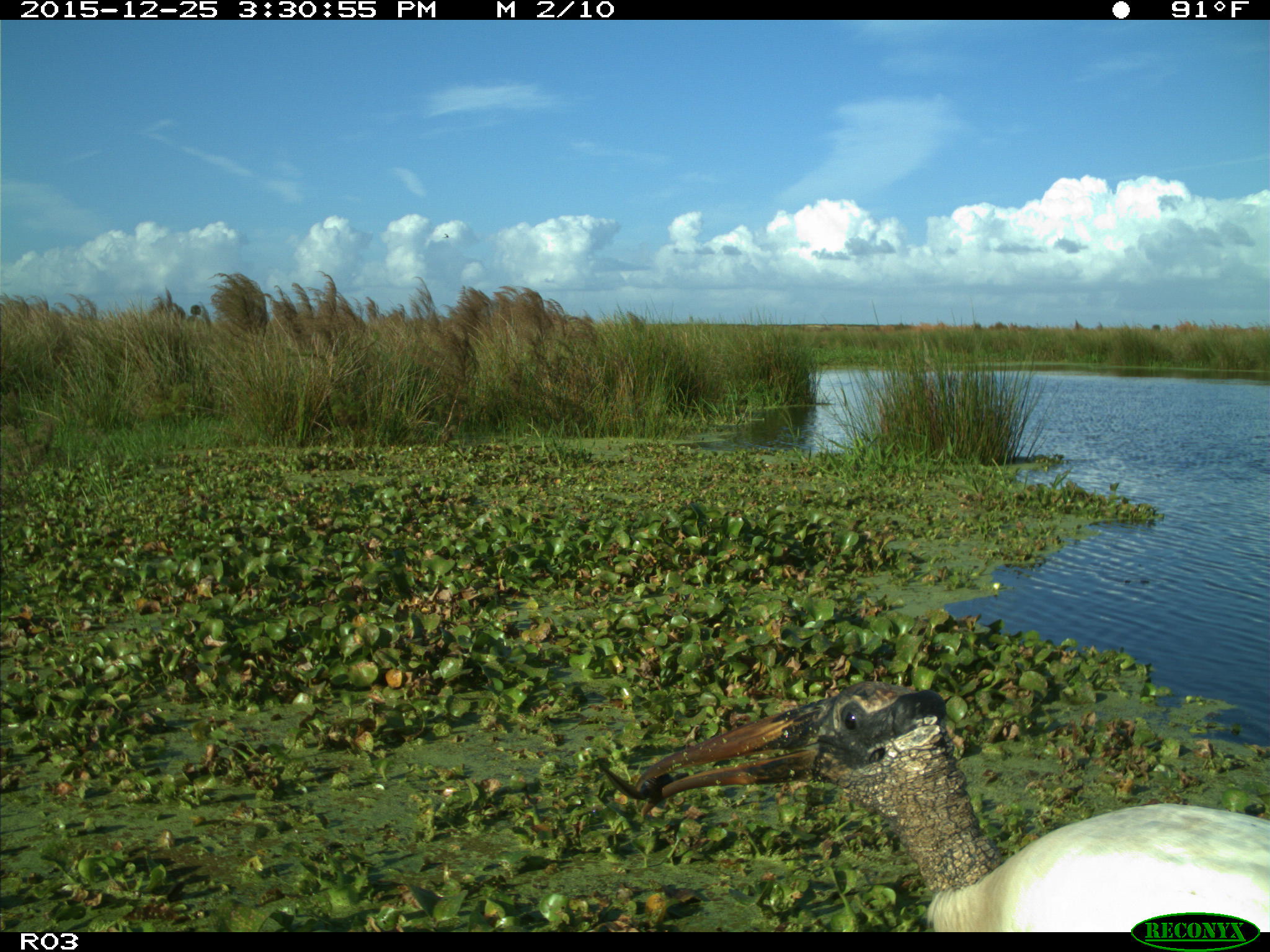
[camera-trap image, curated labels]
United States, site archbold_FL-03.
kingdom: Animalia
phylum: Chordata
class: Aves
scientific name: Aves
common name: birds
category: unidentified bird